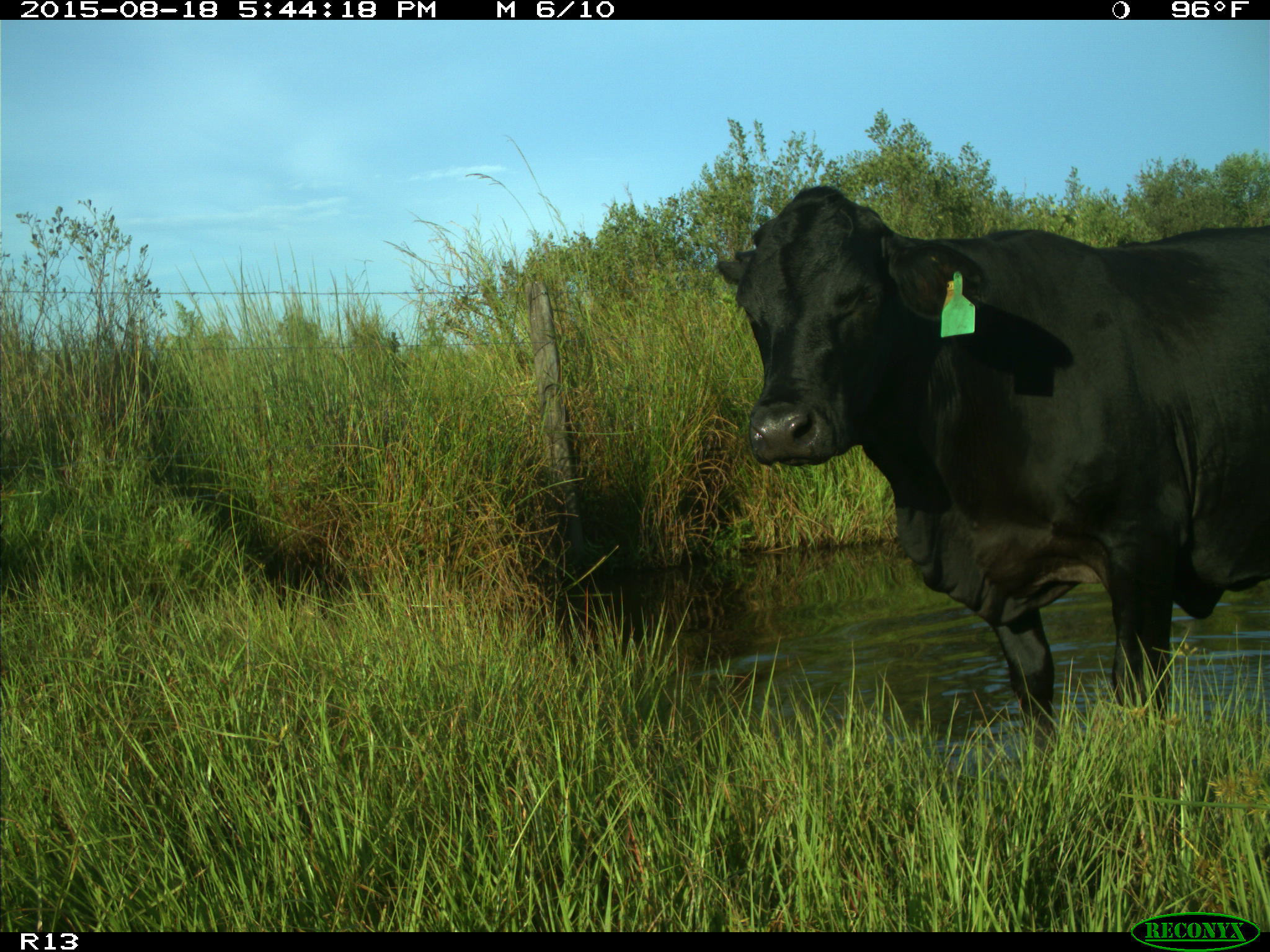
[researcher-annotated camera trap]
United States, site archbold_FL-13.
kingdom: Animalia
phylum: Chordata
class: Mammalia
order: Artiodactyla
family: Bovidae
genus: Bos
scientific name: Bos taurus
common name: domestic cow